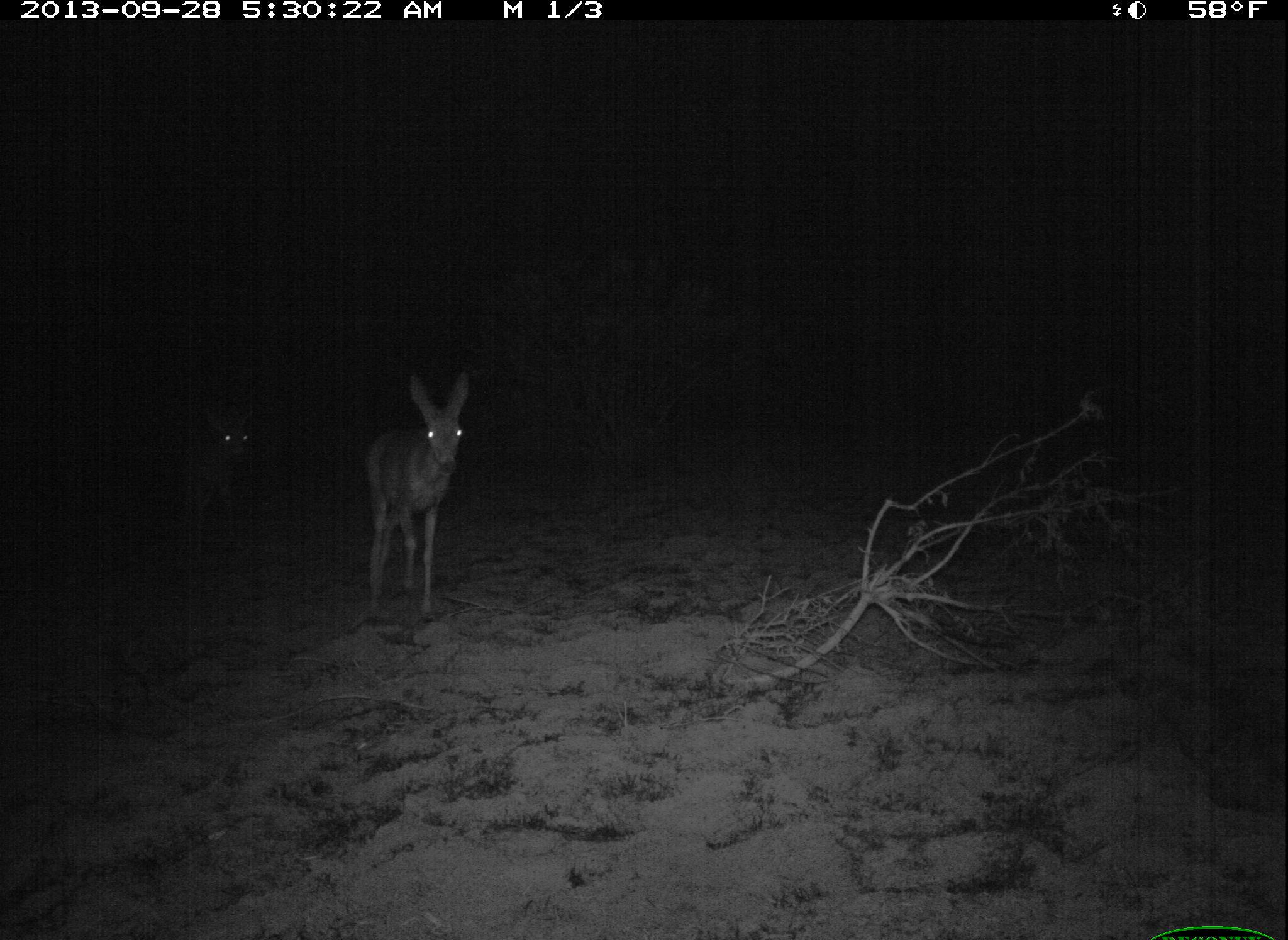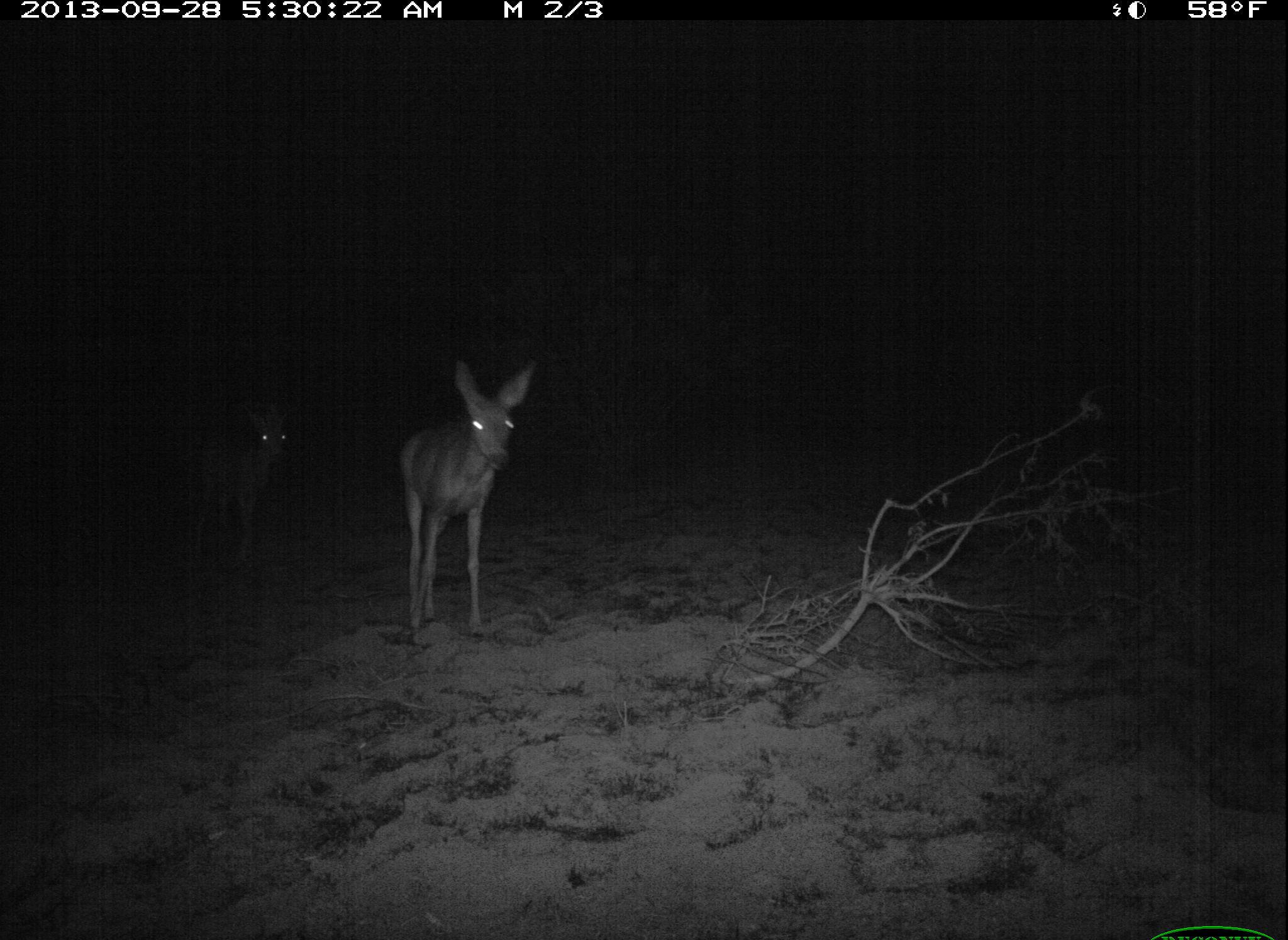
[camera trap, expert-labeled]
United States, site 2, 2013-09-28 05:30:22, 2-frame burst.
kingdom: Animalia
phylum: Chordata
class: Mammalia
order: Artiodactyla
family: Cervidae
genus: Odocoileus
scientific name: Odocoileus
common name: deer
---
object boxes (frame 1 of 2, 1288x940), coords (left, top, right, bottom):
deer: (367, 371, 470, 613); (156, 408, 260, 546)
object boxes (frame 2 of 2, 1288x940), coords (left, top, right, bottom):
deer: (401, 358, 537, 631); (186, 405, 290, 565)